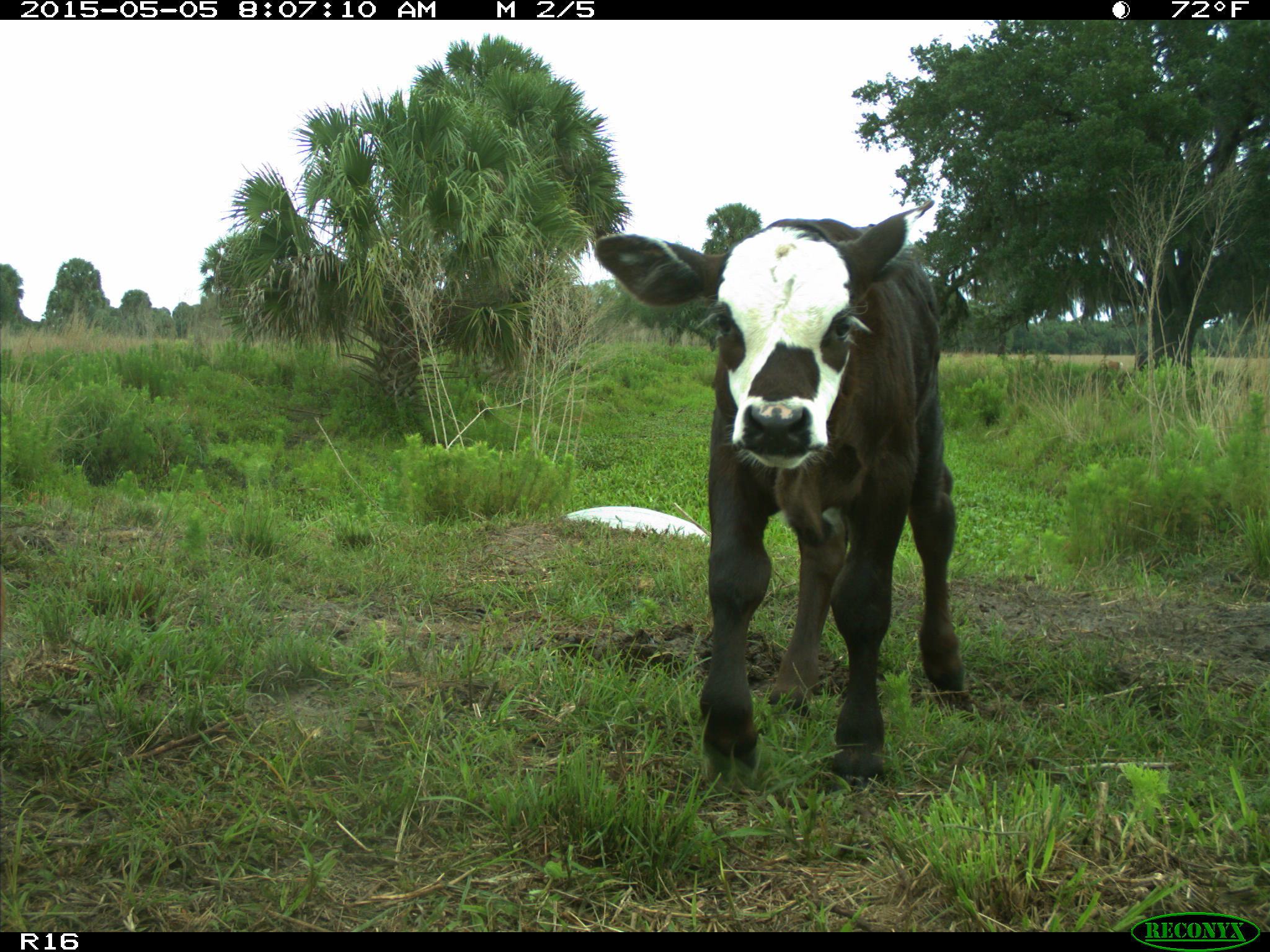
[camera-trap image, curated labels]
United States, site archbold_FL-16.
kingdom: Animalia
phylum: Chordata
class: Mammalia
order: Artiodactyla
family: Bovidae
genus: Bos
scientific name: Bos taurus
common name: domestic cow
Bos taurus (domestic cow).